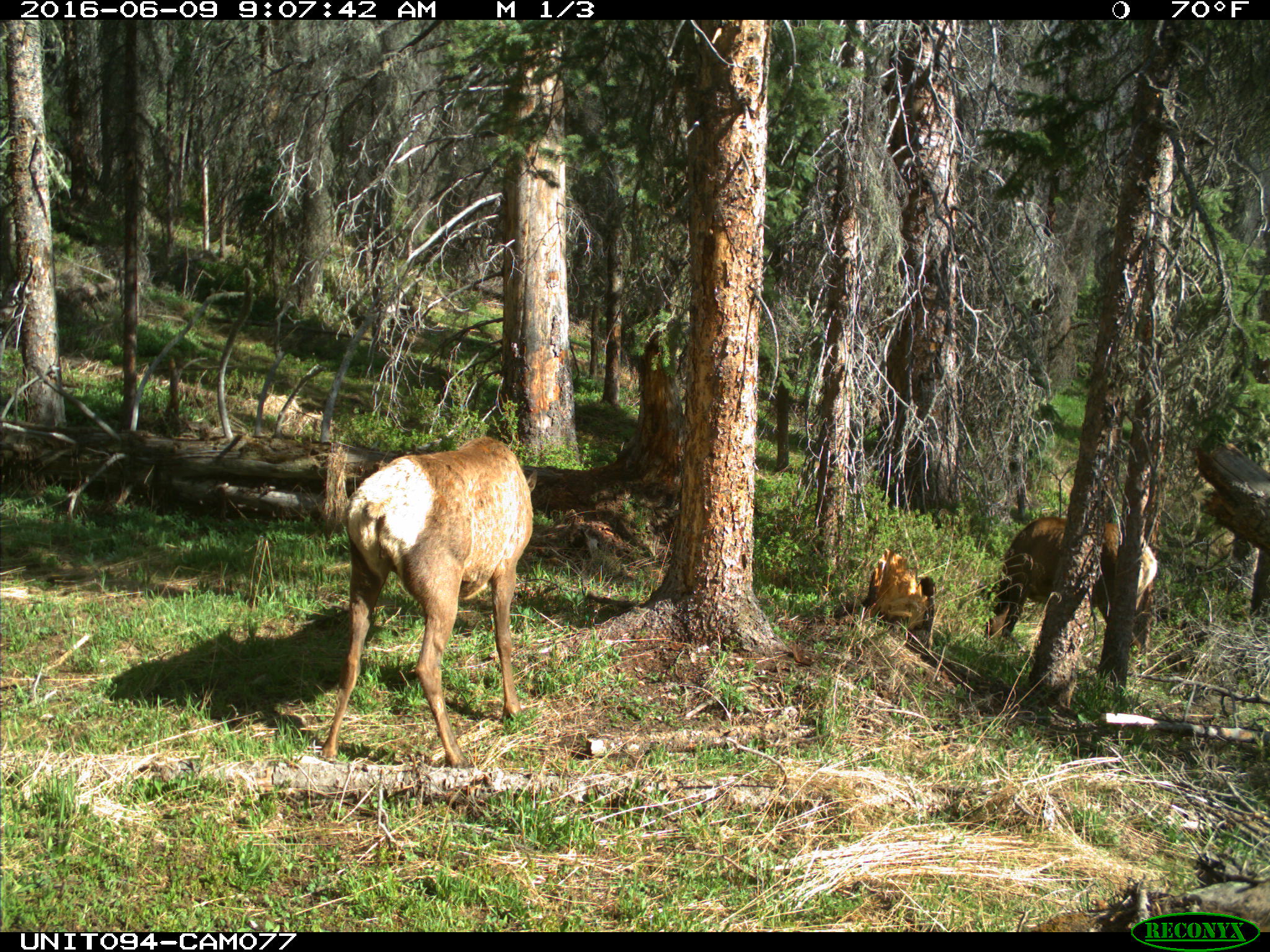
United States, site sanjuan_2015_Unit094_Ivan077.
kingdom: Animalia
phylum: Chordata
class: Mammalia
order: Artiodactyla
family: Cervidae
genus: Cervus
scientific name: Cervus elaphus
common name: red deer